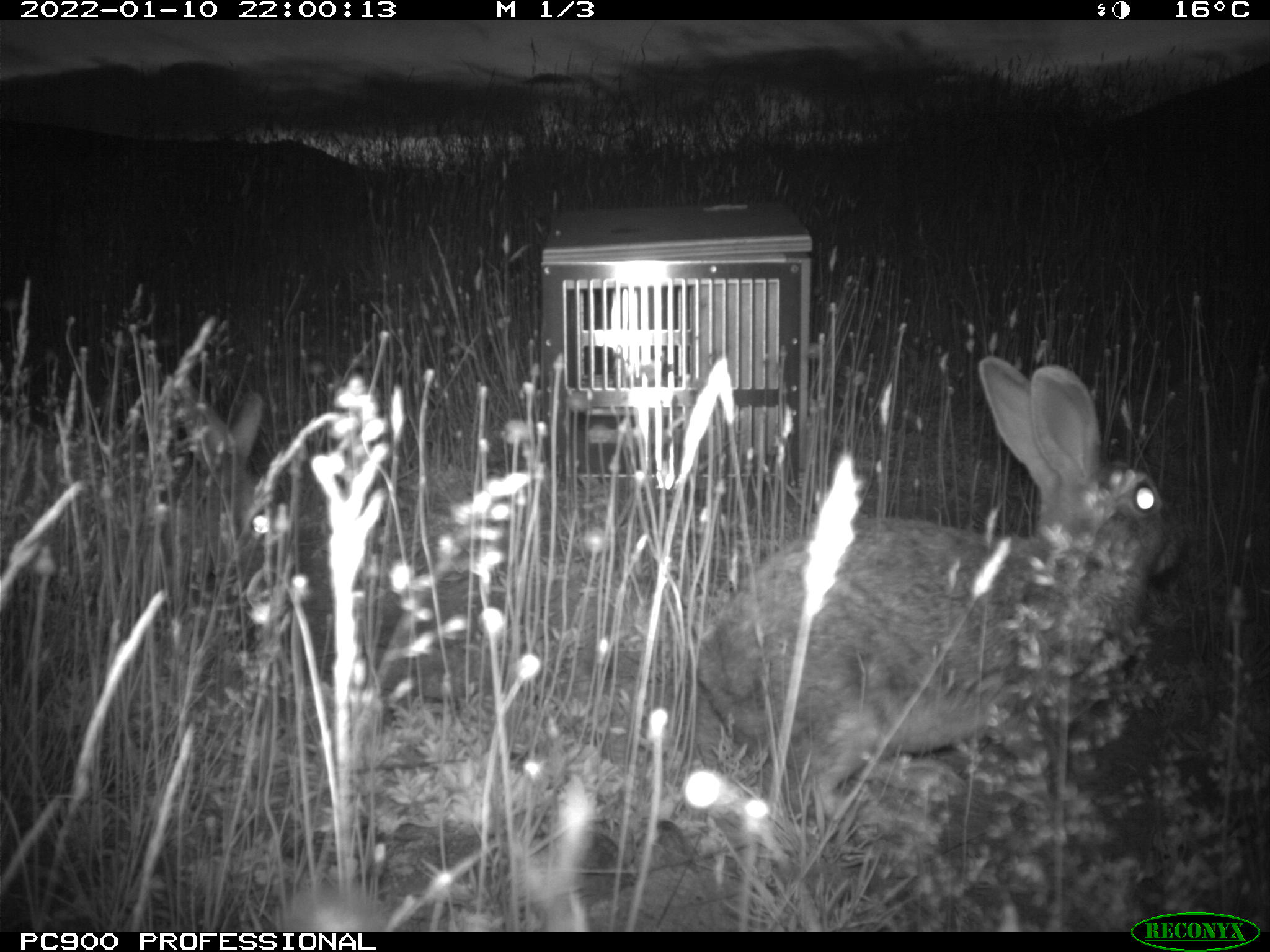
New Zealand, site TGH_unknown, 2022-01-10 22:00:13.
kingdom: Animalia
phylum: Chordata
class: Mammalia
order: Lagomorpha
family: Leporidae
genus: Oryctolagus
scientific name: Oryctolagus cuniculus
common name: european rabbit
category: rabbit